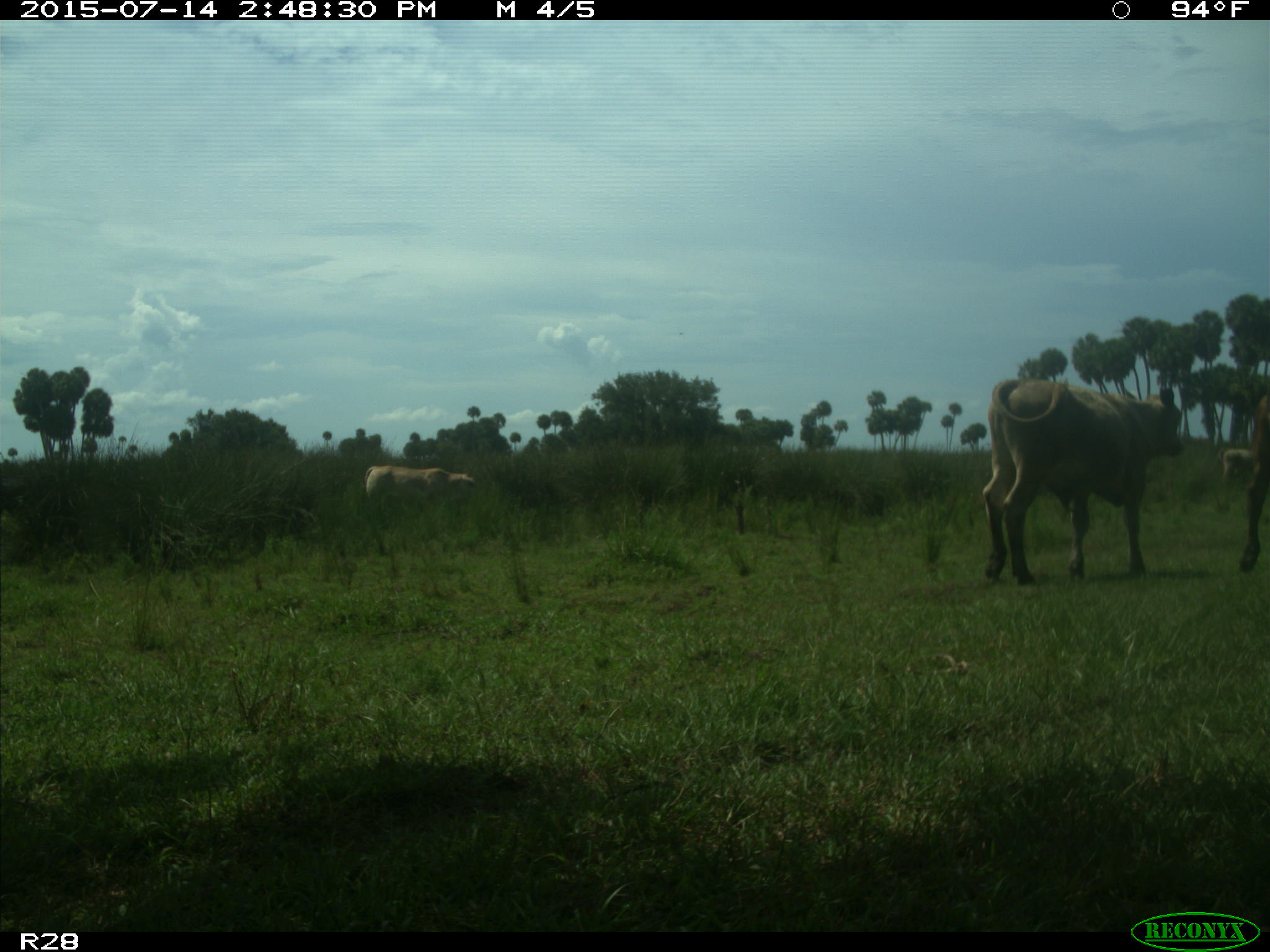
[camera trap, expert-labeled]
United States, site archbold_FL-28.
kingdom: Animalia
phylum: Chordata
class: Mammalia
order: Artiodactyla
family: Bovidae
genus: Bos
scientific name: Bos taurus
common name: domestic cow